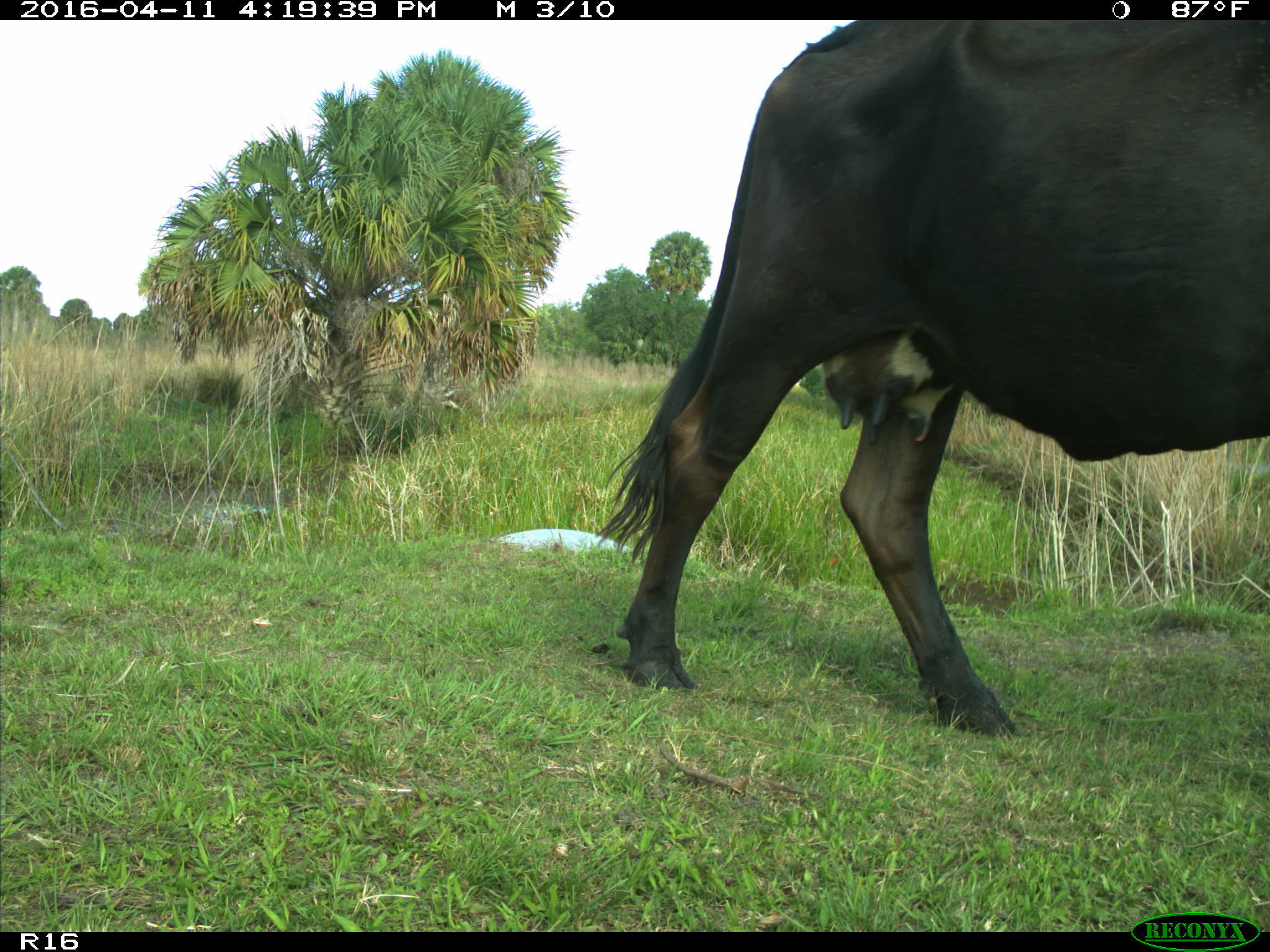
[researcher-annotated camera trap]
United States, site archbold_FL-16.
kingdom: Animalia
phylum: Chordata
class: Mammalia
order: Artiodactyla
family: Bovidae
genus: Bos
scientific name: Bos taurus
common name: domestic cow